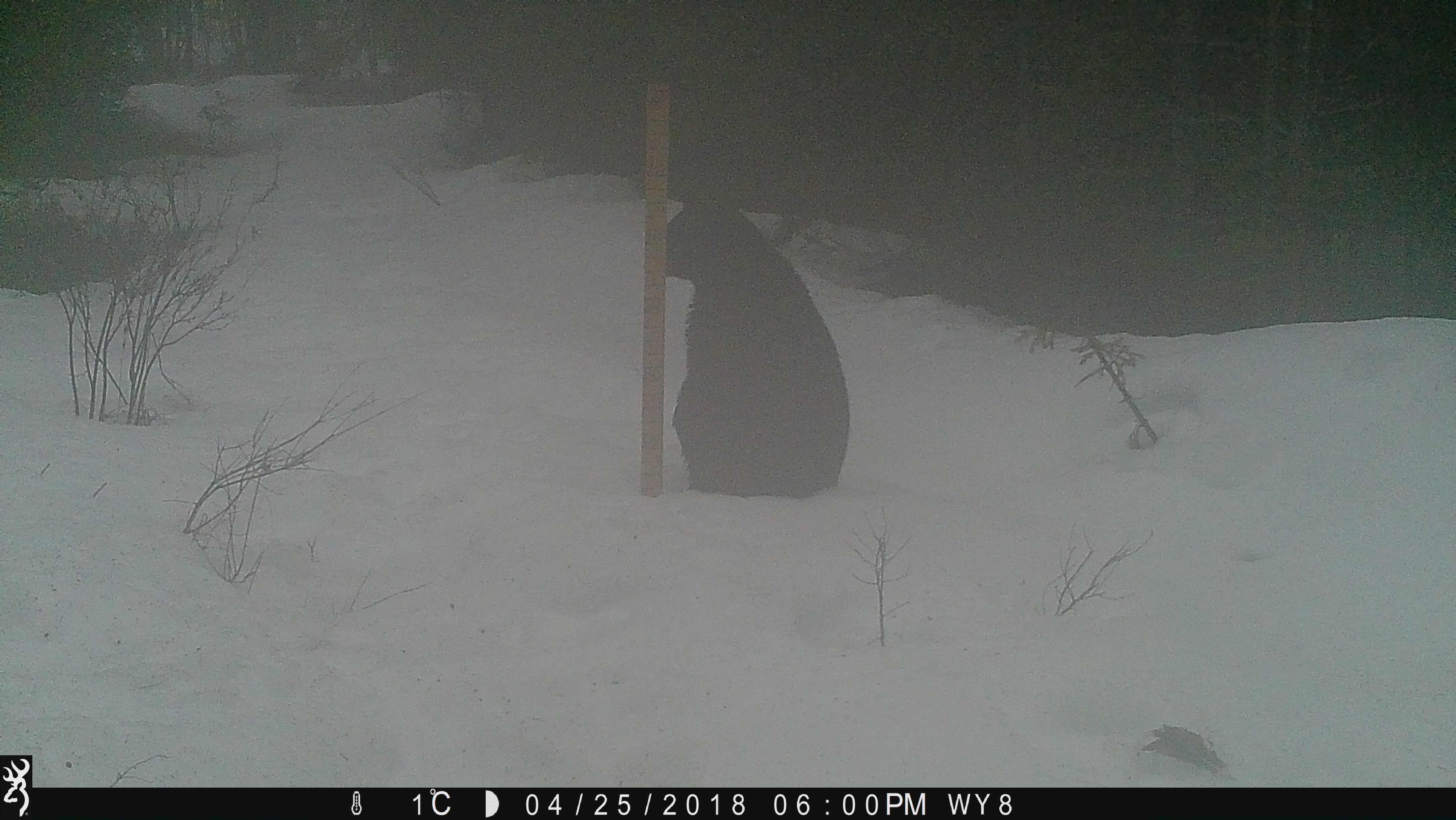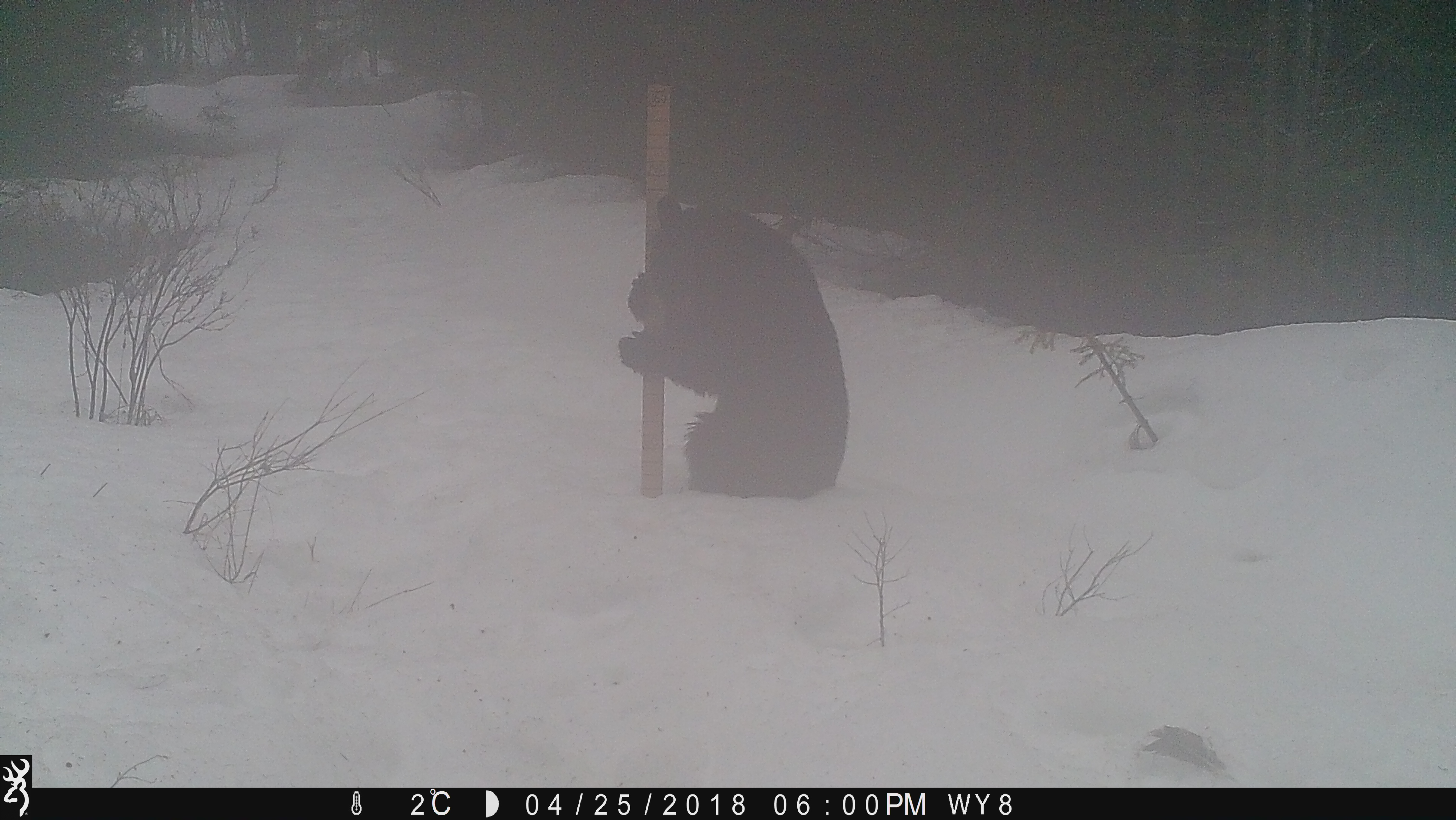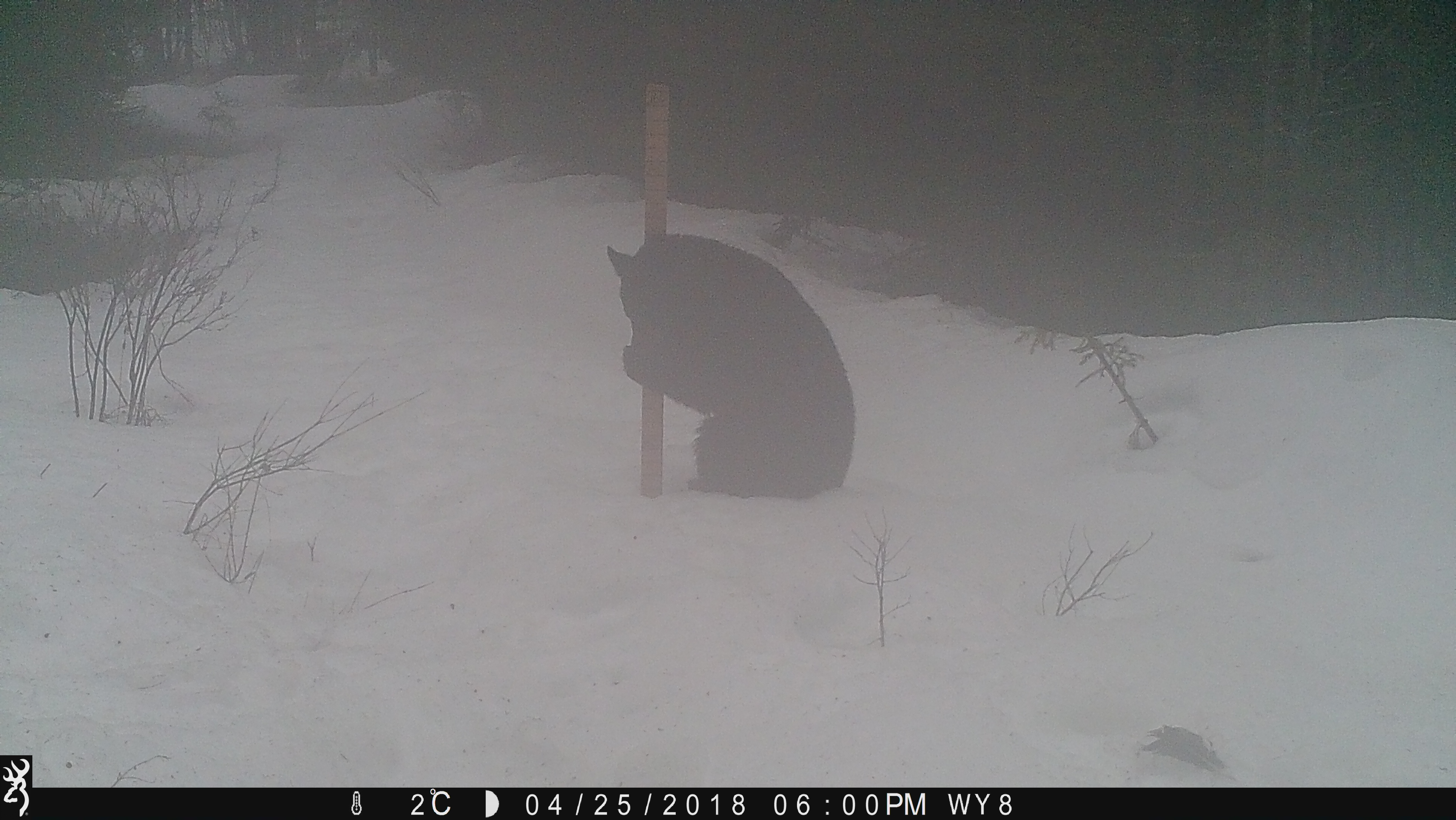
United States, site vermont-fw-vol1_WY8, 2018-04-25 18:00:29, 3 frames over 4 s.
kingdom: Animalia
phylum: Chordata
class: Mammalia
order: Carnivora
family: Ursidae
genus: Ursus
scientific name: Ursus americanus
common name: black bear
Black bear (Ursus americanus).